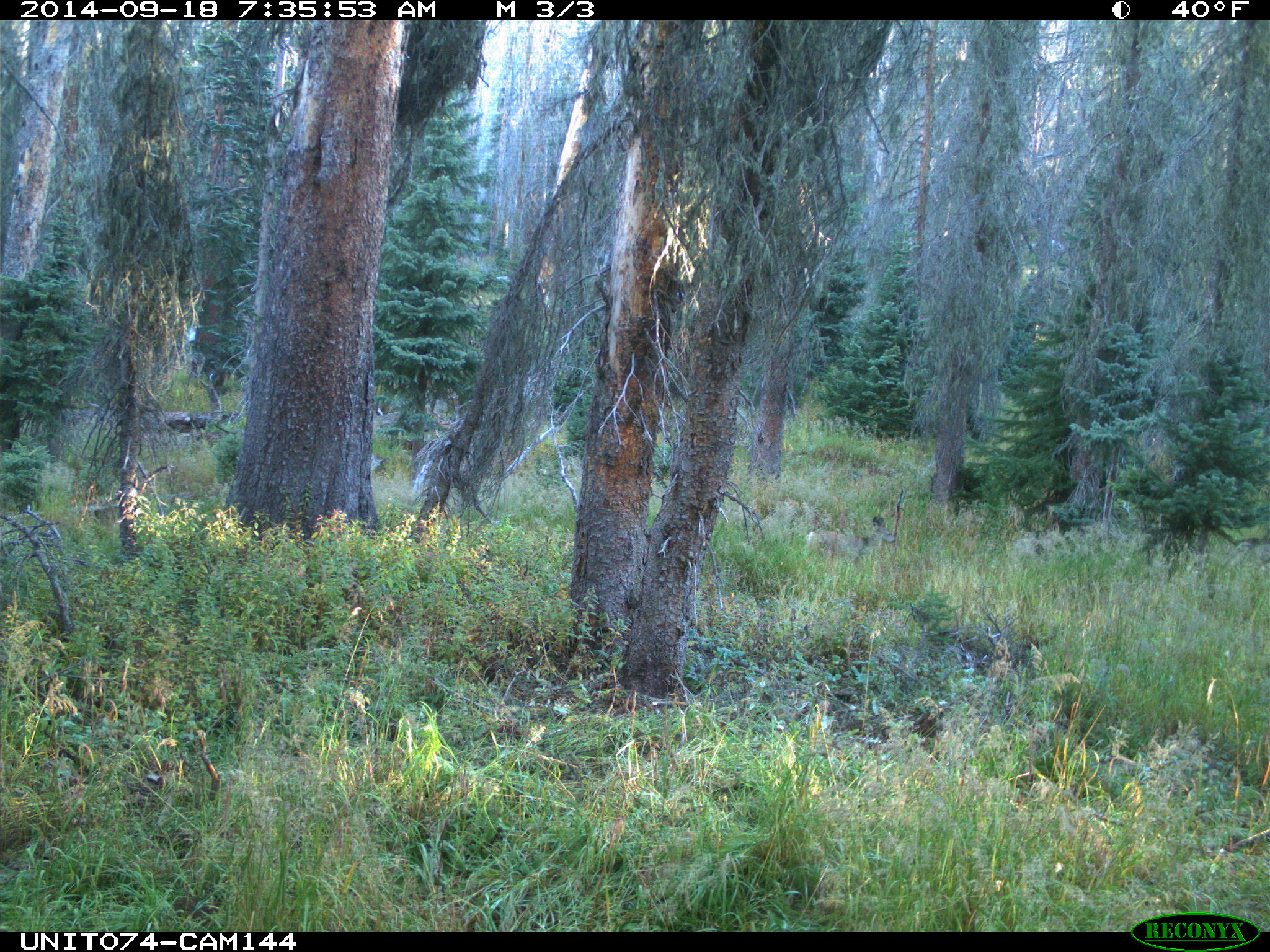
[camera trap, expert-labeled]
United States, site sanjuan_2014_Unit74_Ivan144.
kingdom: Animalia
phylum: Chordata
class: Mammalia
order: Artiodactyla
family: Cervidae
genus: Odocoileus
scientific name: Odocoileus hemionus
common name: mule deer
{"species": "Odocoileus hemionus (mule deer)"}